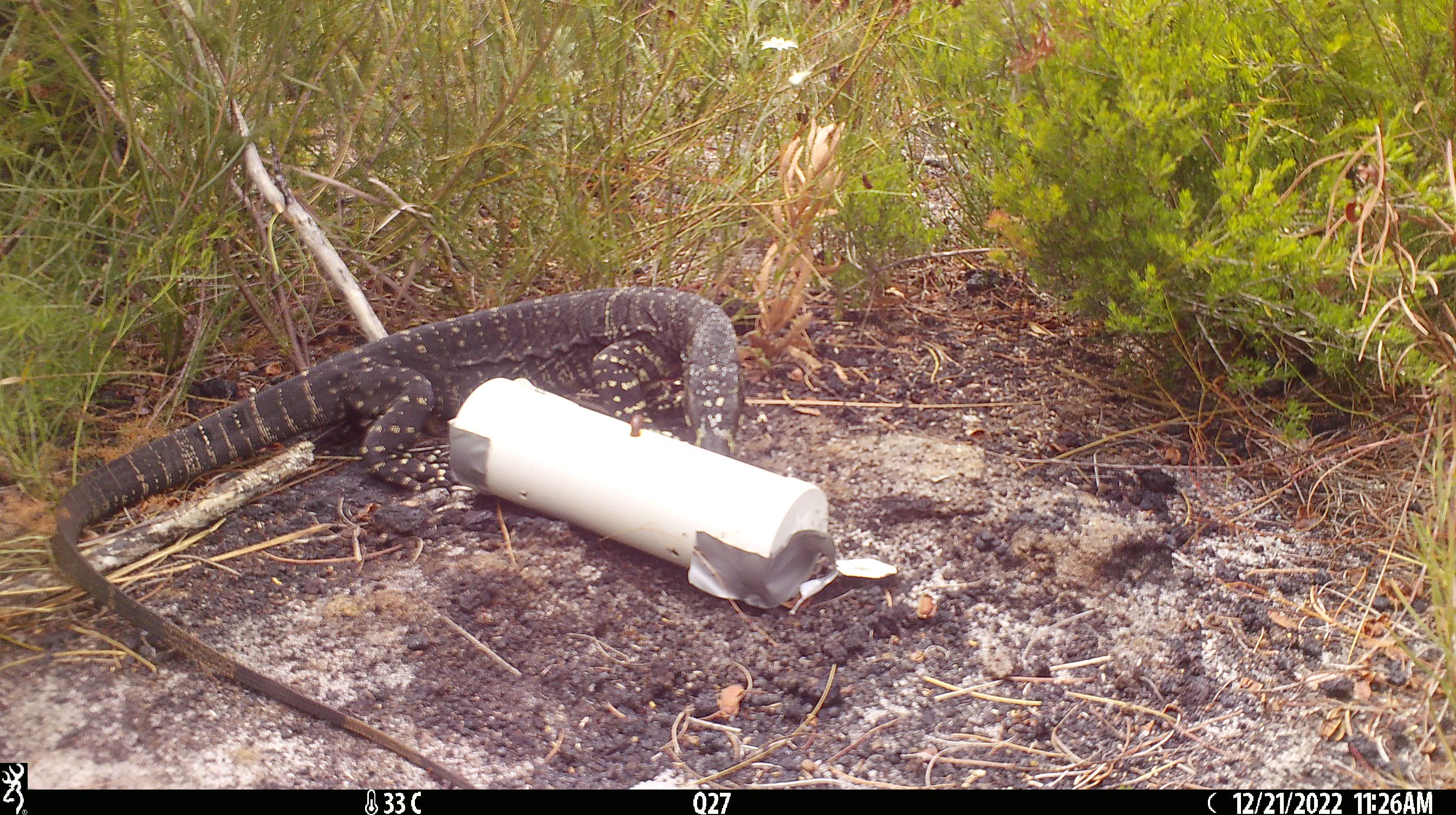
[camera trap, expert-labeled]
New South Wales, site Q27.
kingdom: Animalia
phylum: Chordata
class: Reptilia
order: Squamata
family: Varanidae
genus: Varanus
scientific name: Varanus varius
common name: lace monitor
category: goanna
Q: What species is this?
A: Goanna (lace monitor) (Varanus varius).